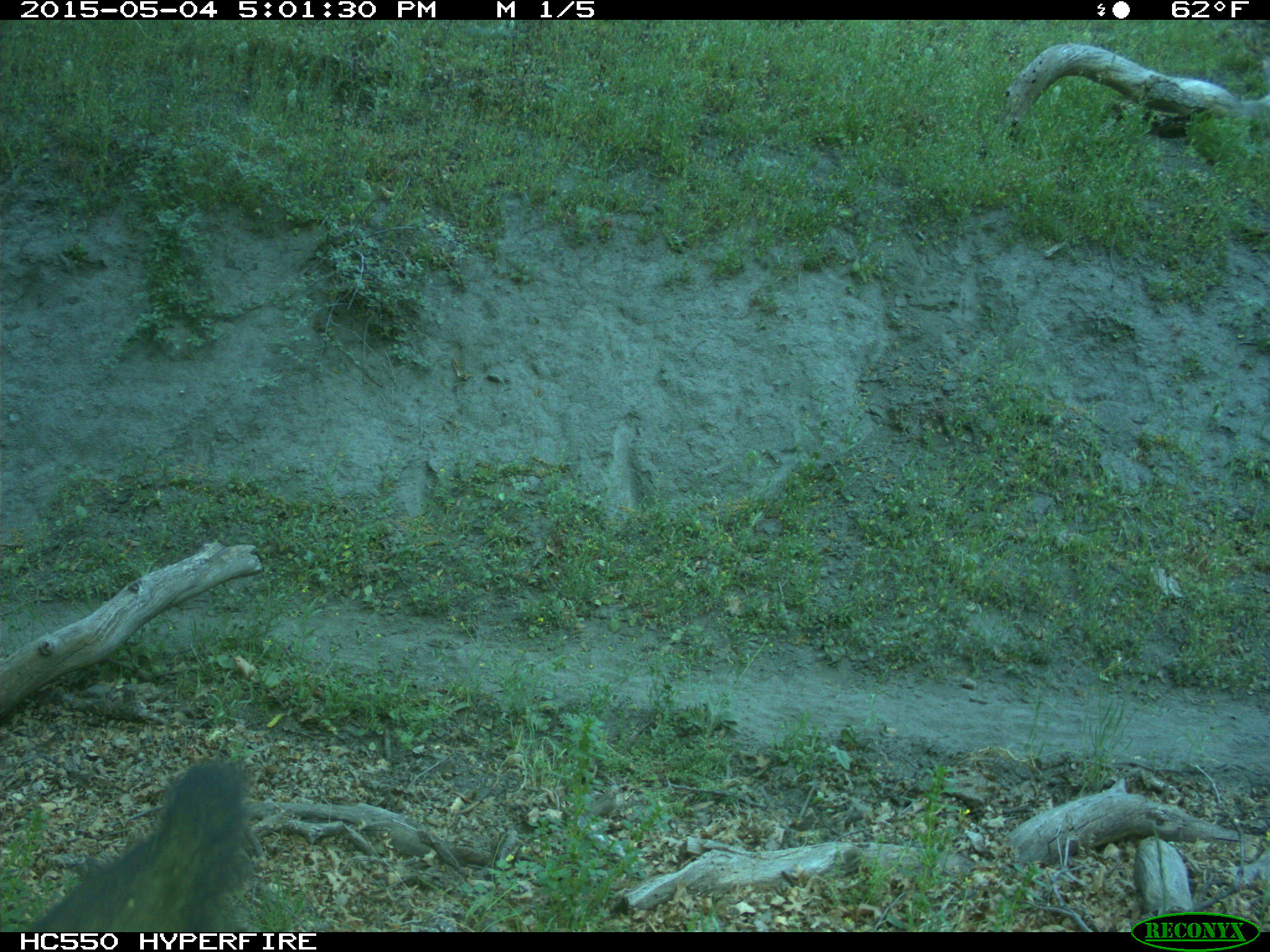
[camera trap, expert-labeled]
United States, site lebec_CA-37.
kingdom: Animalia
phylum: Chordata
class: Mammalia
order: Artiodactyla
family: Bovidae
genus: Bos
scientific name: Bos taurus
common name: domestic cow